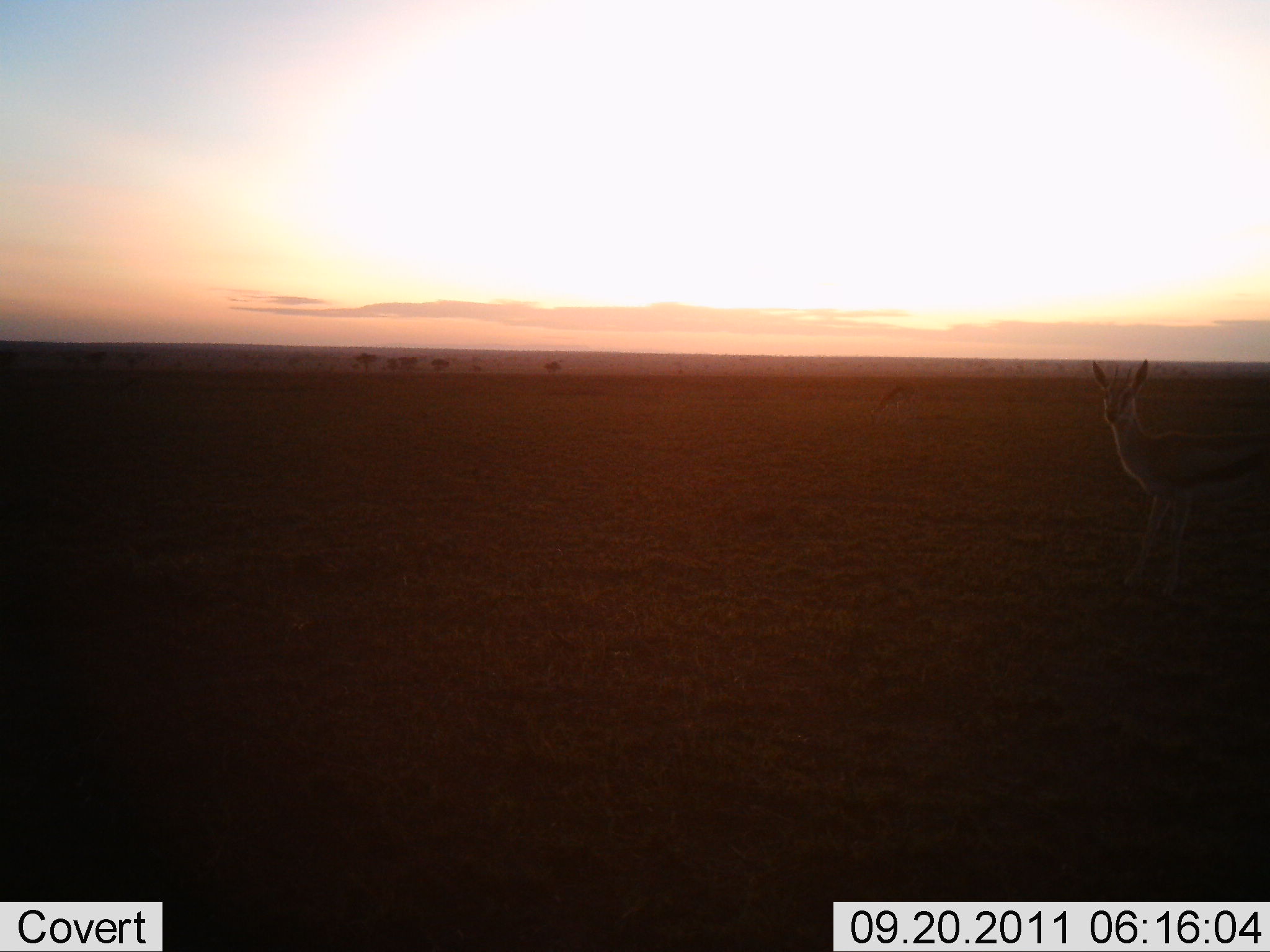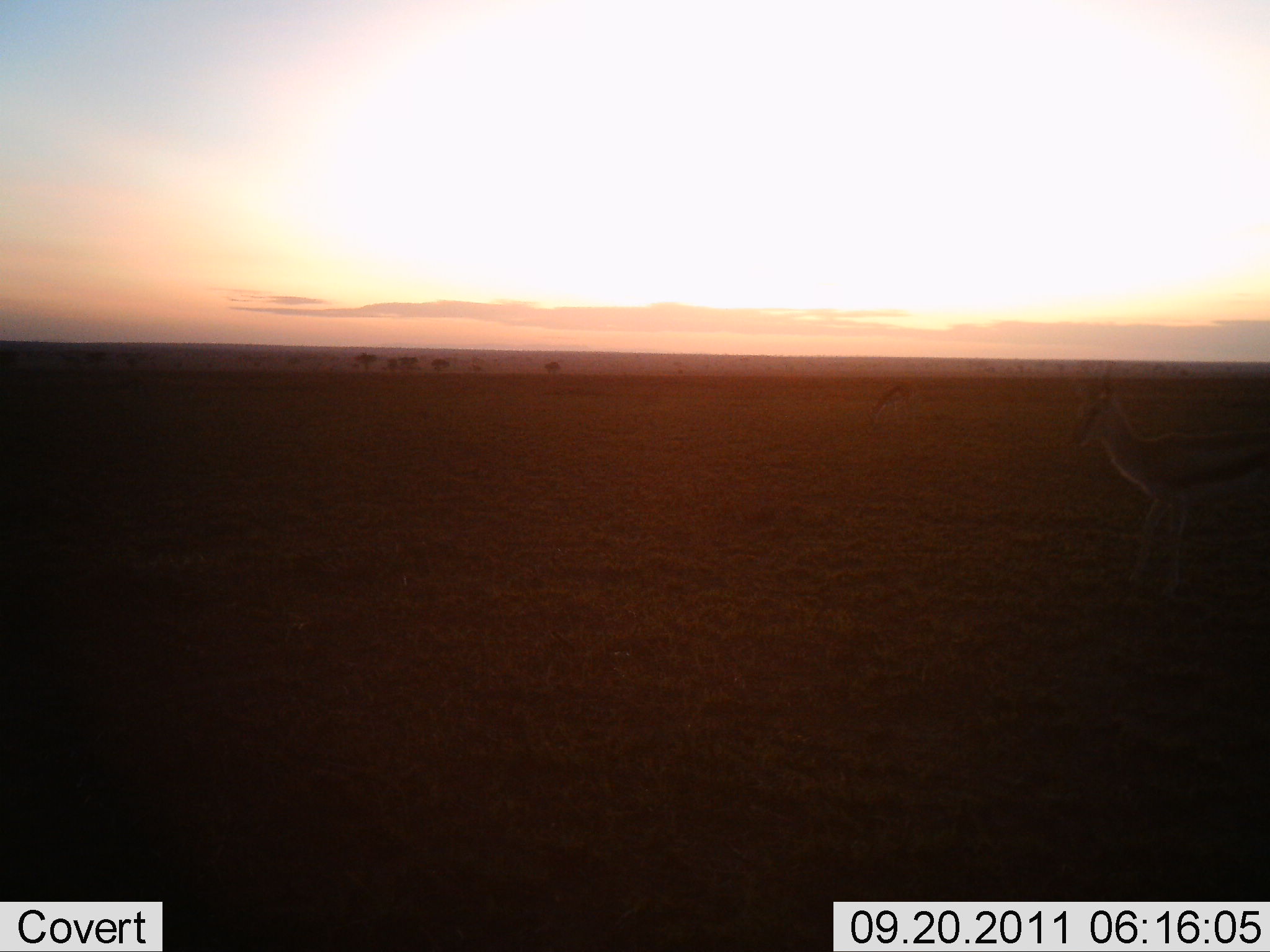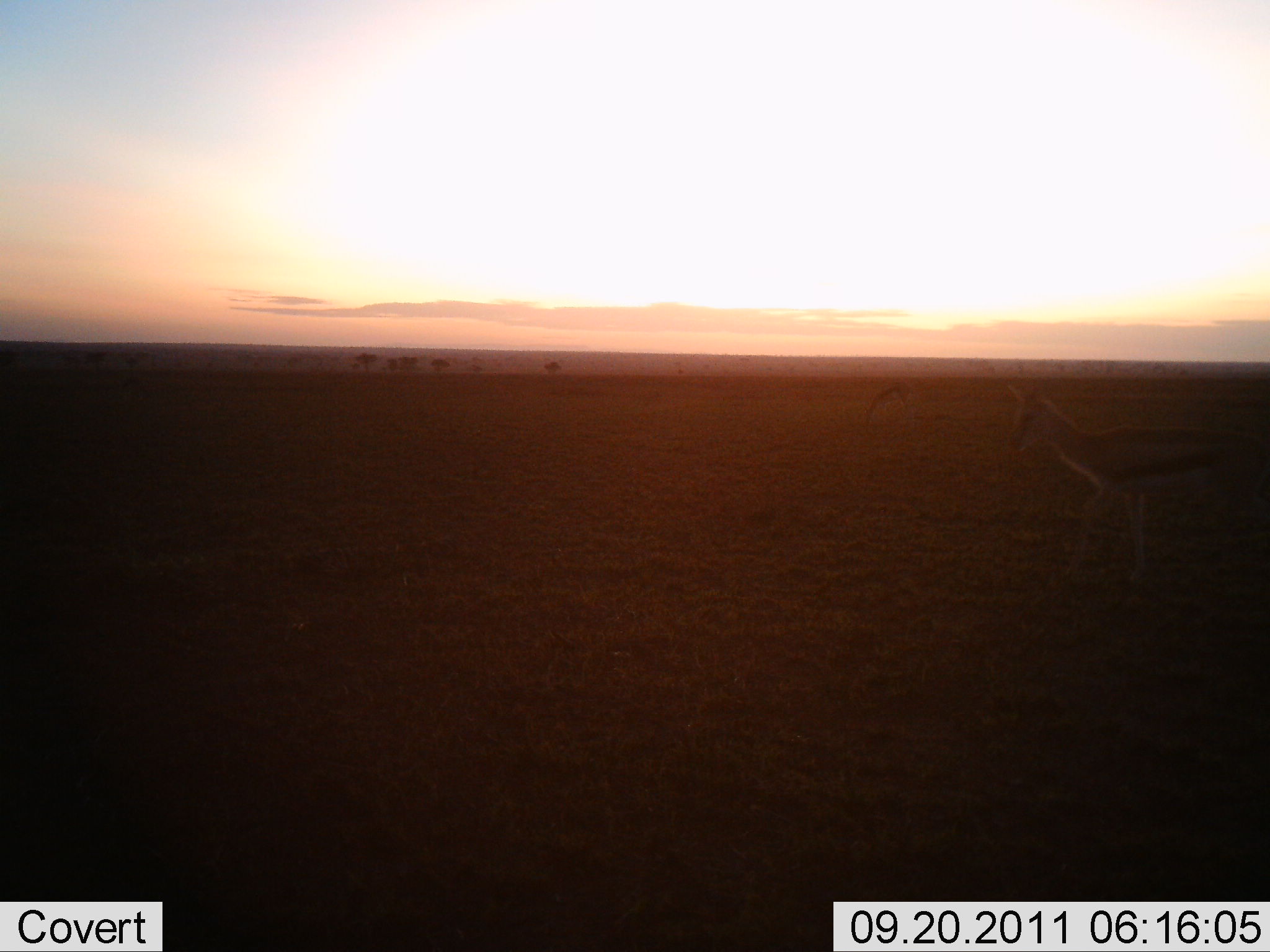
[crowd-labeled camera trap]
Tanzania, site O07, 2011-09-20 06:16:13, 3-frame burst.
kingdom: Animalia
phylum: Chordata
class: Mammalia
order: Artiodactyla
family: Bovidae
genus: Eudorcas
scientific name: Eudorcas thomsonii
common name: thomson's gazelle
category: gazellethomsons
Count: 1.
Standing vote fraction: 45%.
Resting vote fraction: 0%.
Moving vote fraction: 55%.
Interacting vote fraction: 0%.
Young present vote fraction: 0%.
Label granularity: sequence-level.